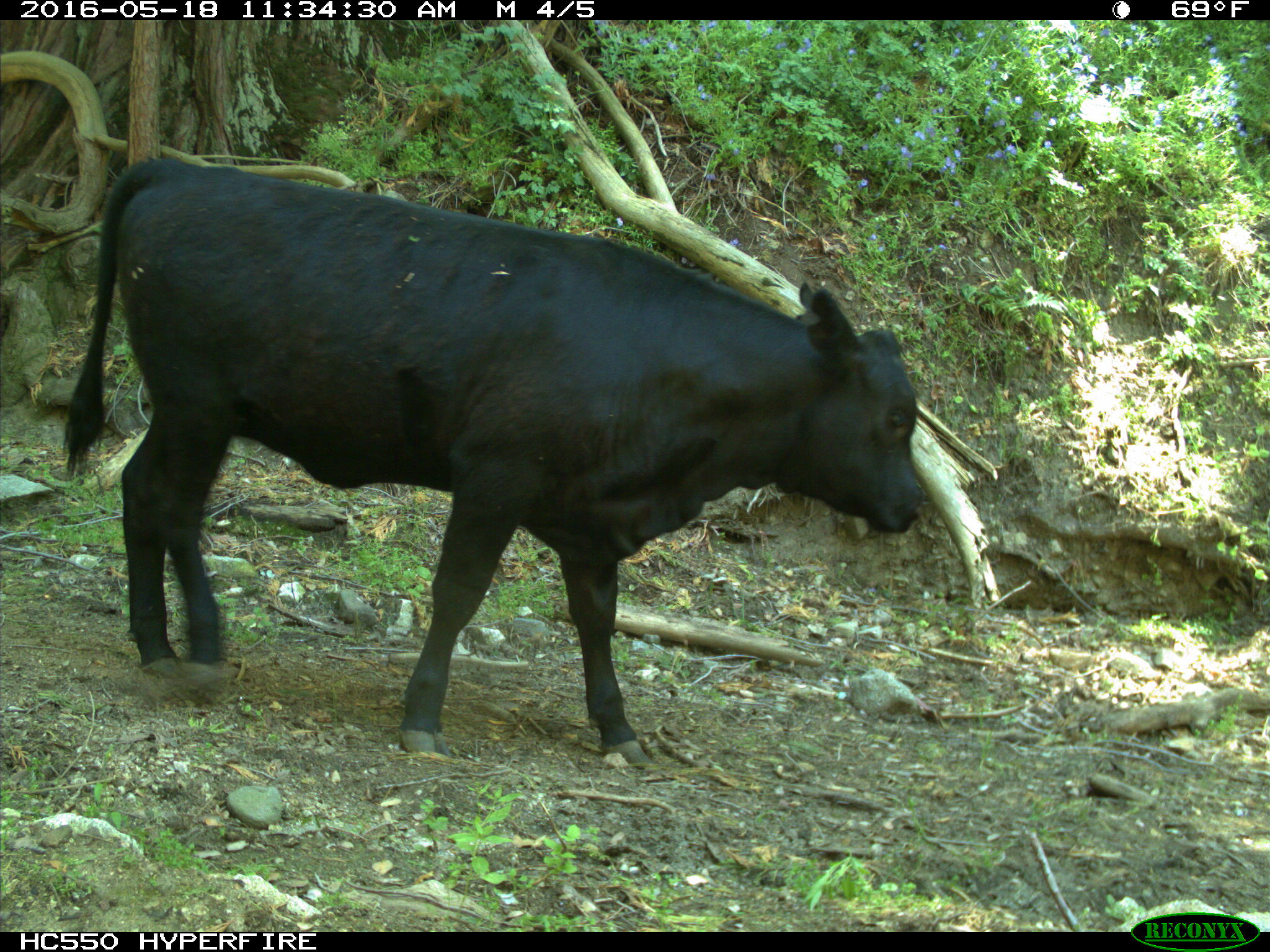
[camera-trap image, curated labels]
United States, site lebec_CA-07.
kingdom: Animalia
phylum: Chordata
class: Mammalia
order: Artiodactyla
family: Bovidae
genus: Bos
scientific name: Bos taurus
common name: domestic cow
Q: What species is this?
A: Bos taurus (domestic cow).